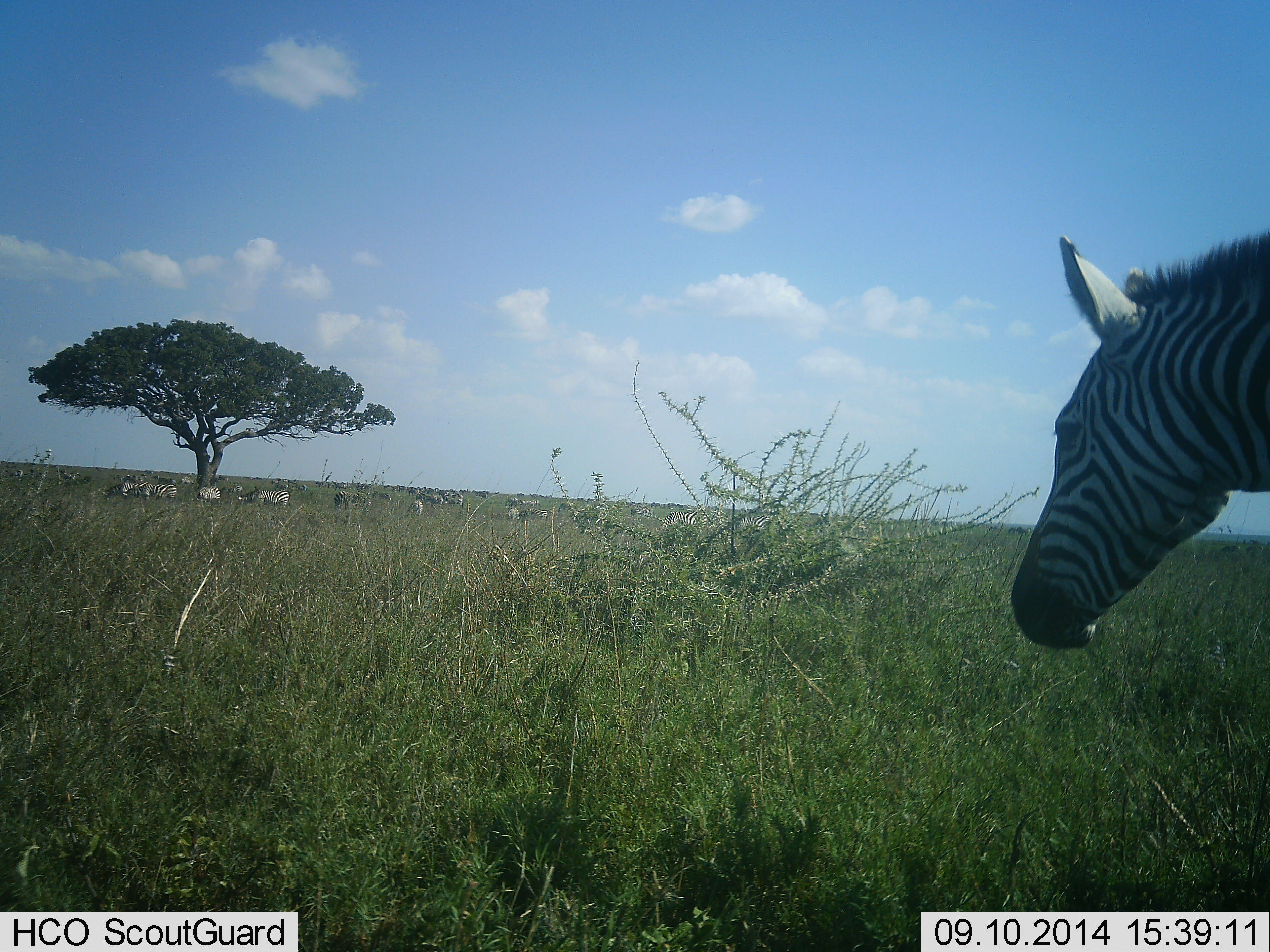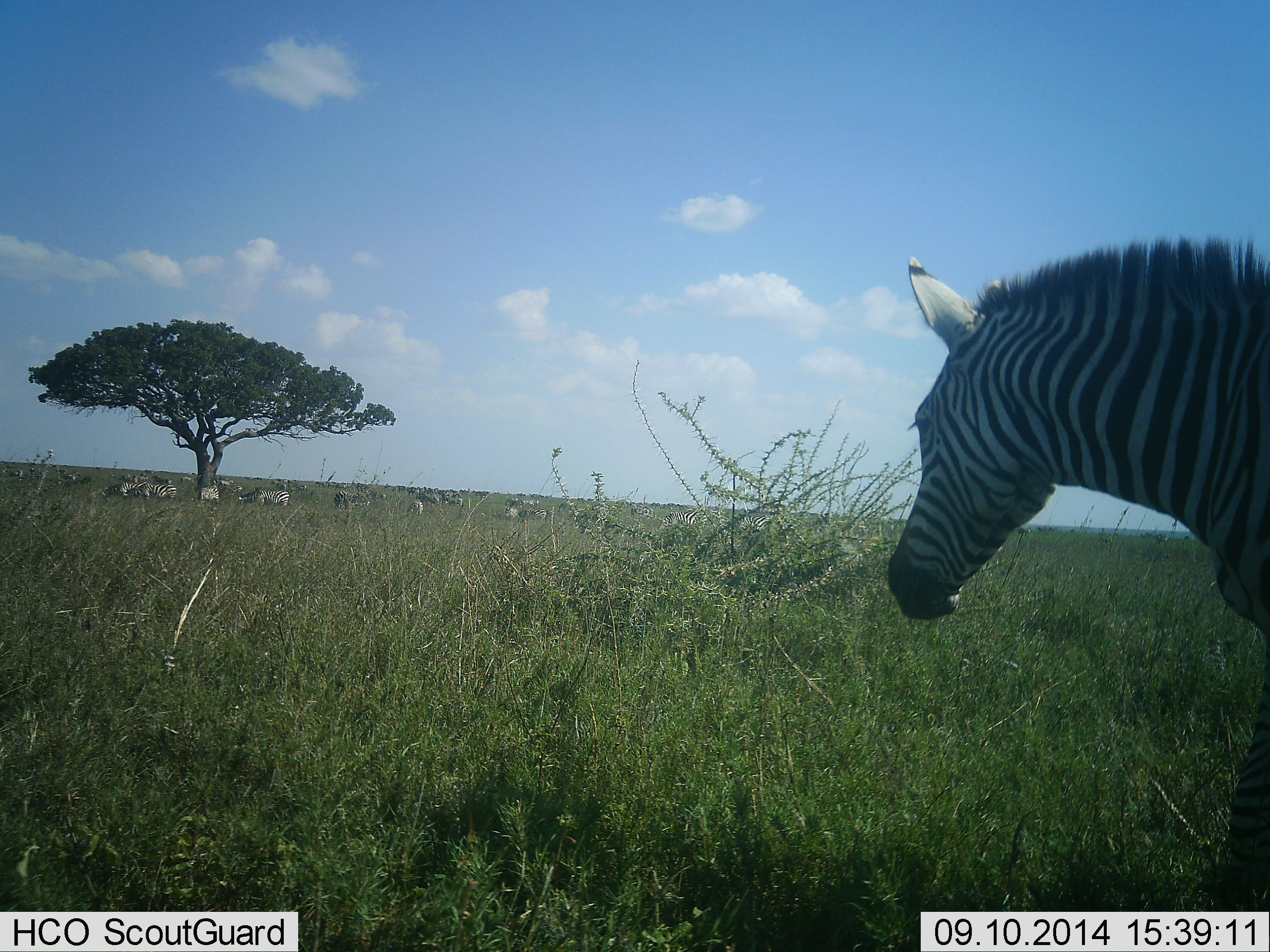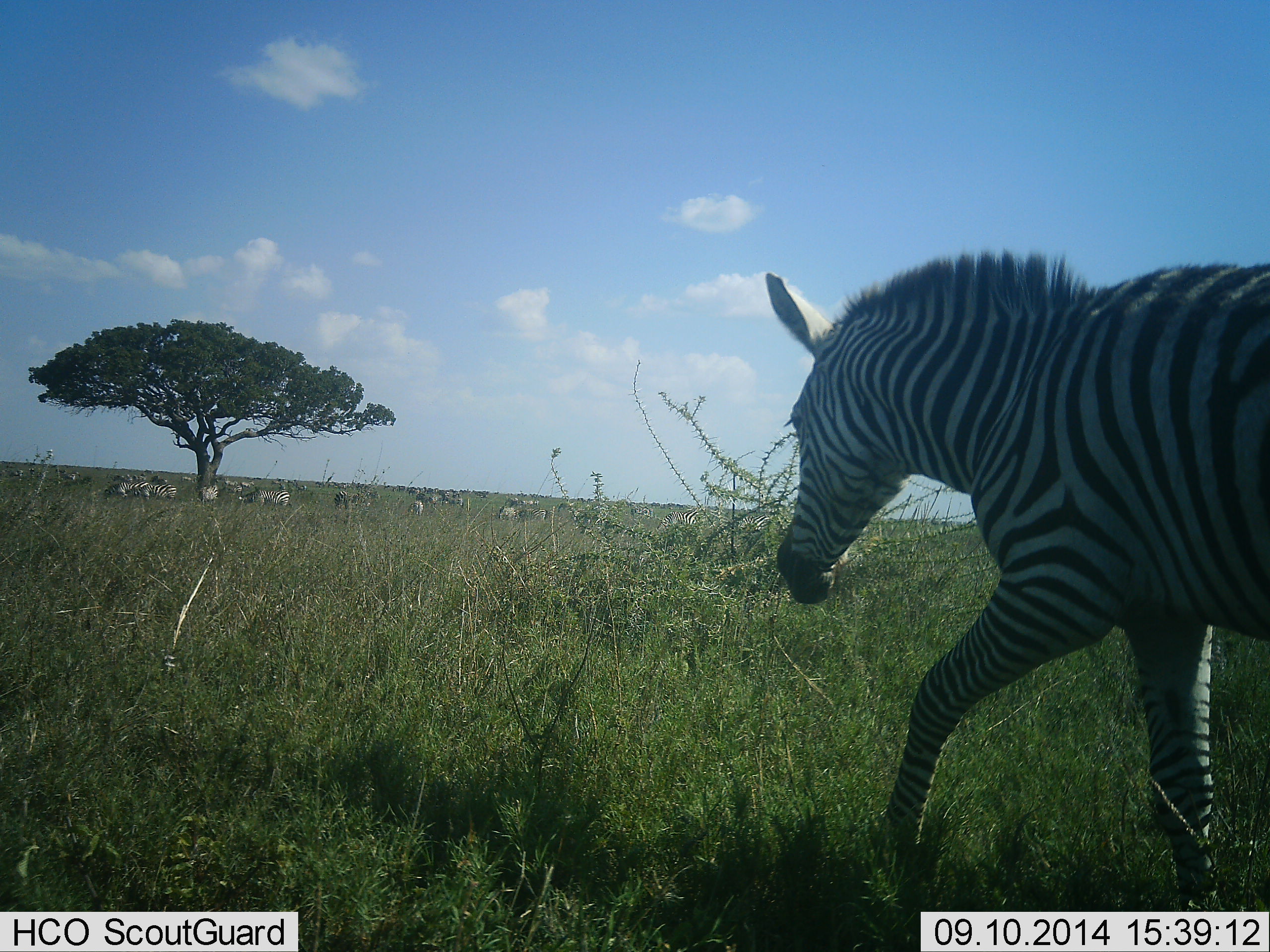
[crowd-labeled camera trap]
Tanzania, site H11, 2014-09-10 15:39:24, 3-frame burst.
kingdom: Animalia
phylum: Chordata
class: Mammalia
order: Perissodactyla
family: Equidae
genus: Equus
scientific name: Equus quagga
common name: plains zebra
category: zebra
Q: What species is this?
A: Zebra (plains zebra) (Equus quagga).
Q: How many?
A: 11-50.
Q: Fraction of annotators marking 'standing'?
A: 90%.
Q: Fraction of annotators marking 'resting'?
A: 30%.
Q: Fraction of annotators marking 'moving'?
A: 50%.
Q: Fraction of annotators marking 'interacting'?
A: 20%.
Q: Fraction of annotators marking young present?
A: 0%.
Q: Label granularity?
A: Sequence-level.